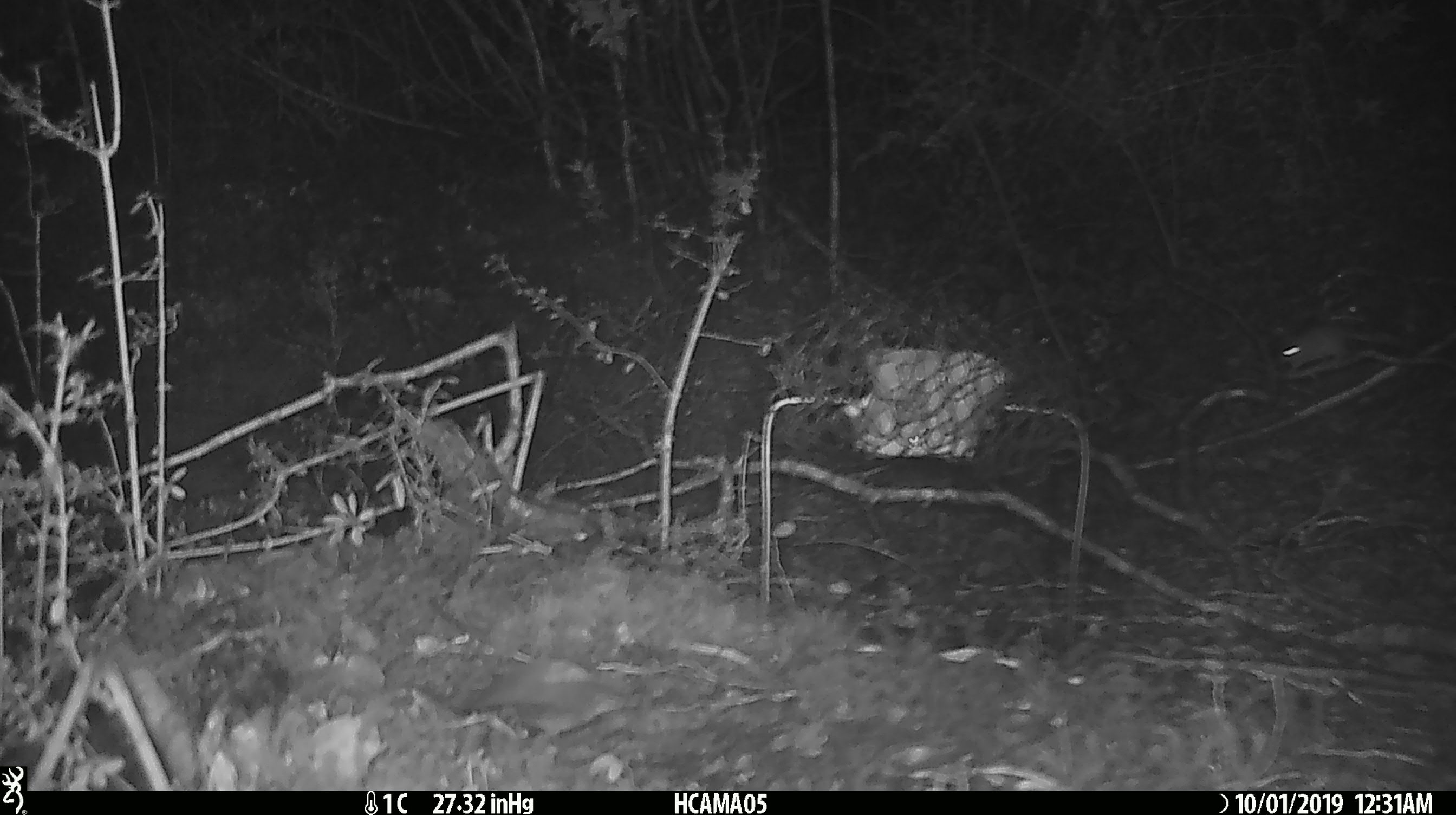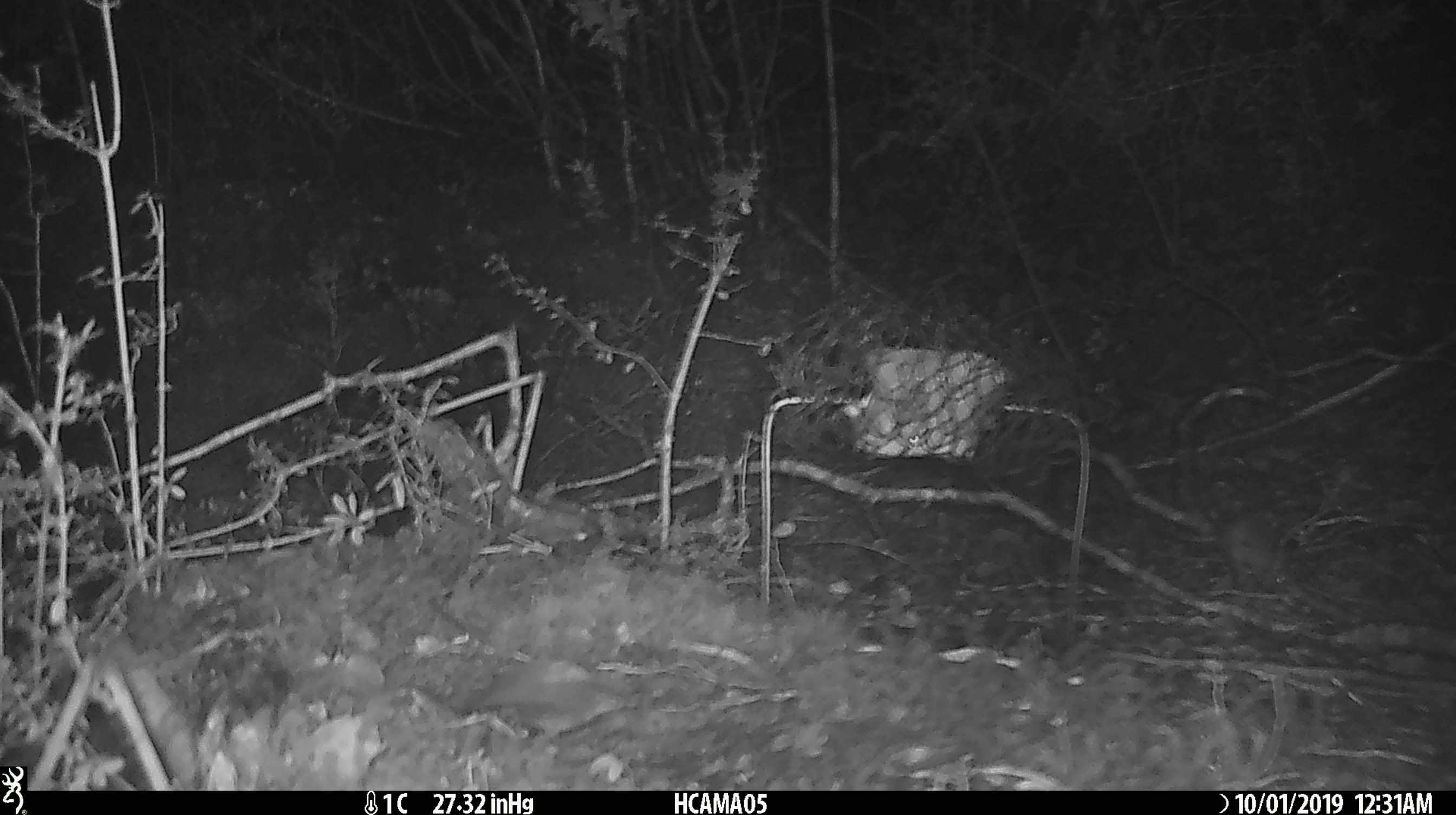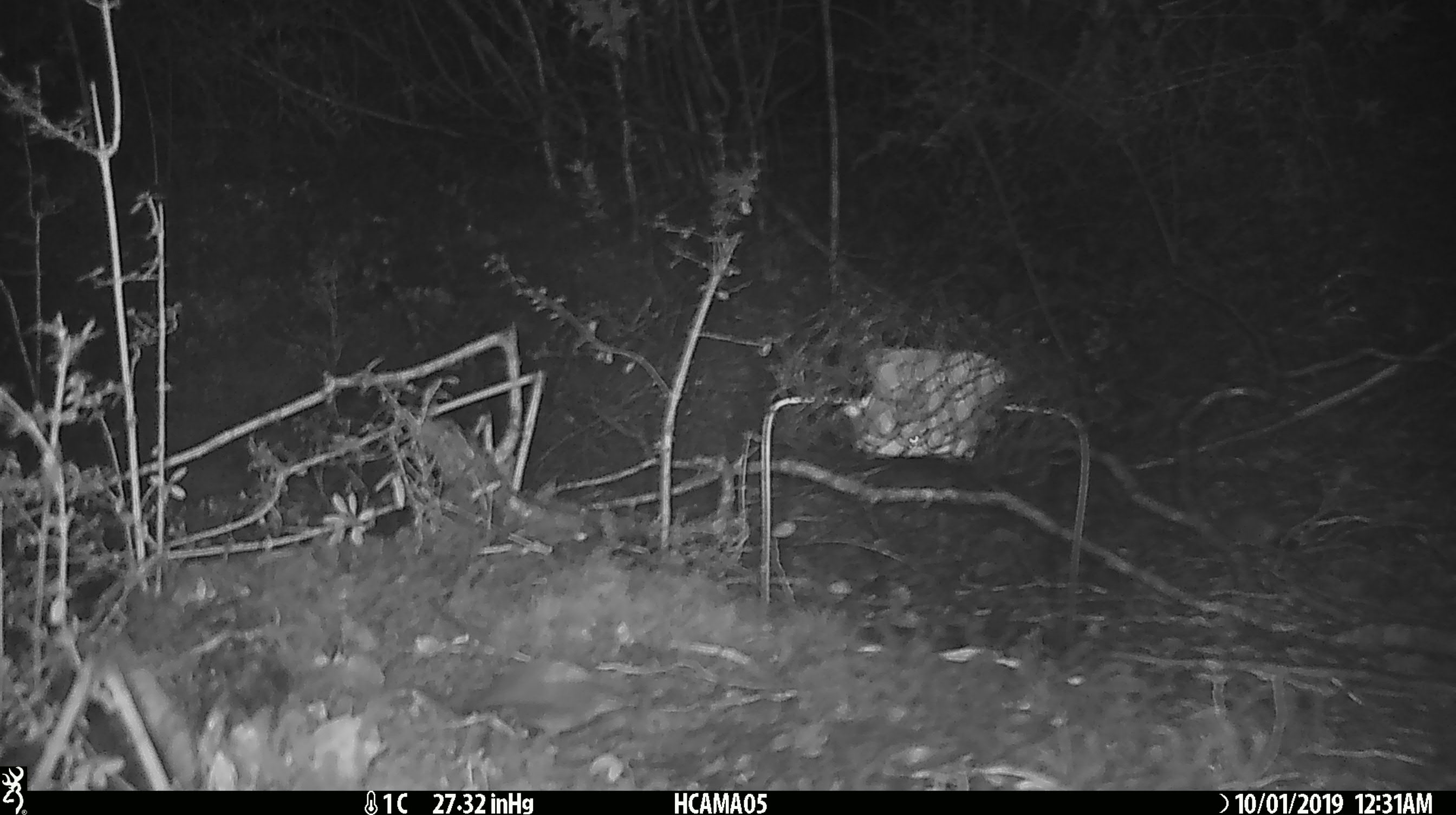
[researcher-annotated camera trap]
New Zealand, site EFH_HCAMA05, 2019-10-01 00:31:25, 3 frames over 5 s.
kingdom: Animalia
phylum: Chordata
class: Mammalia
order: Rodentia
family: Muridae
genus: Mus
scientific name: Mus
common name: mouse